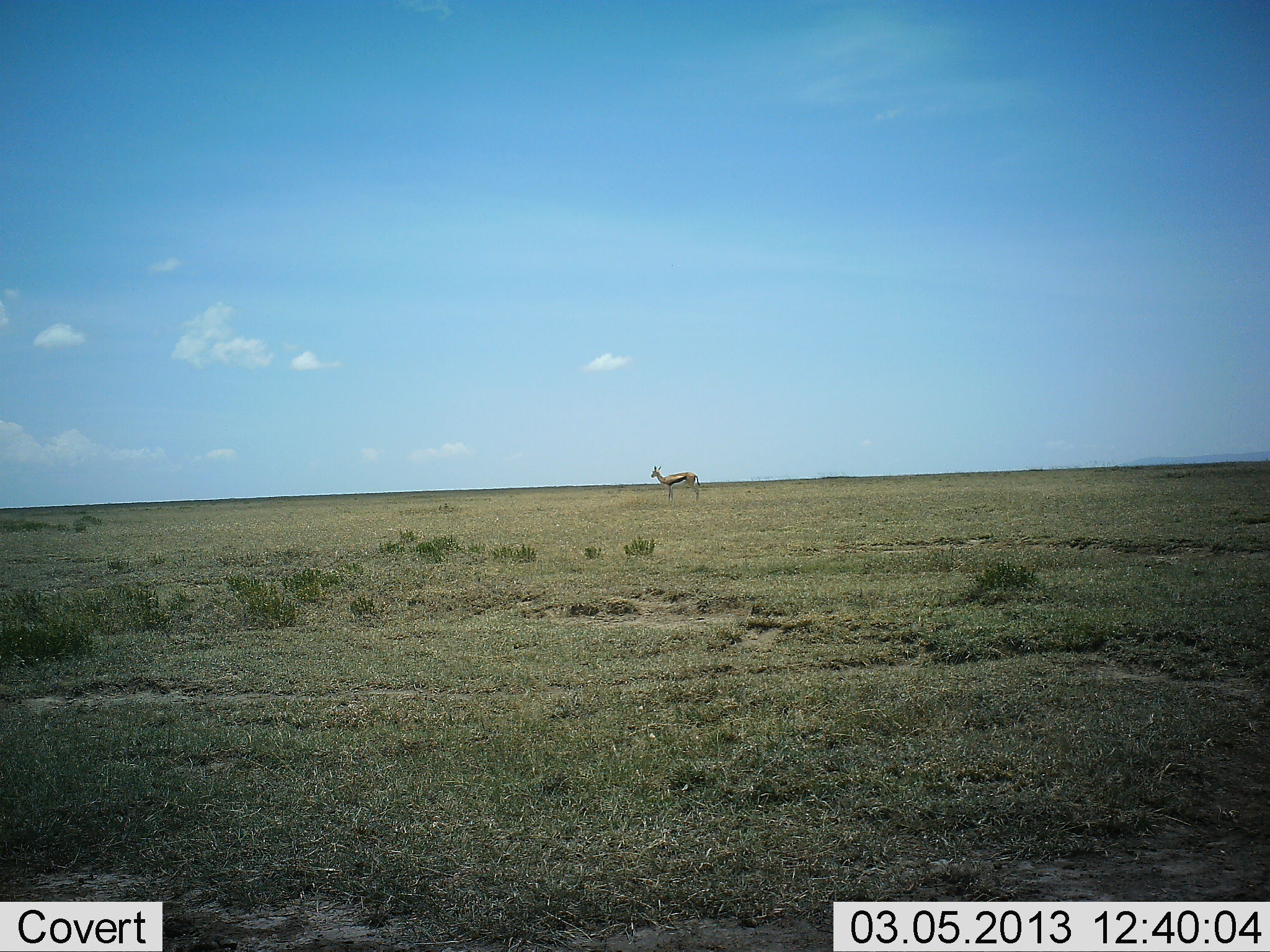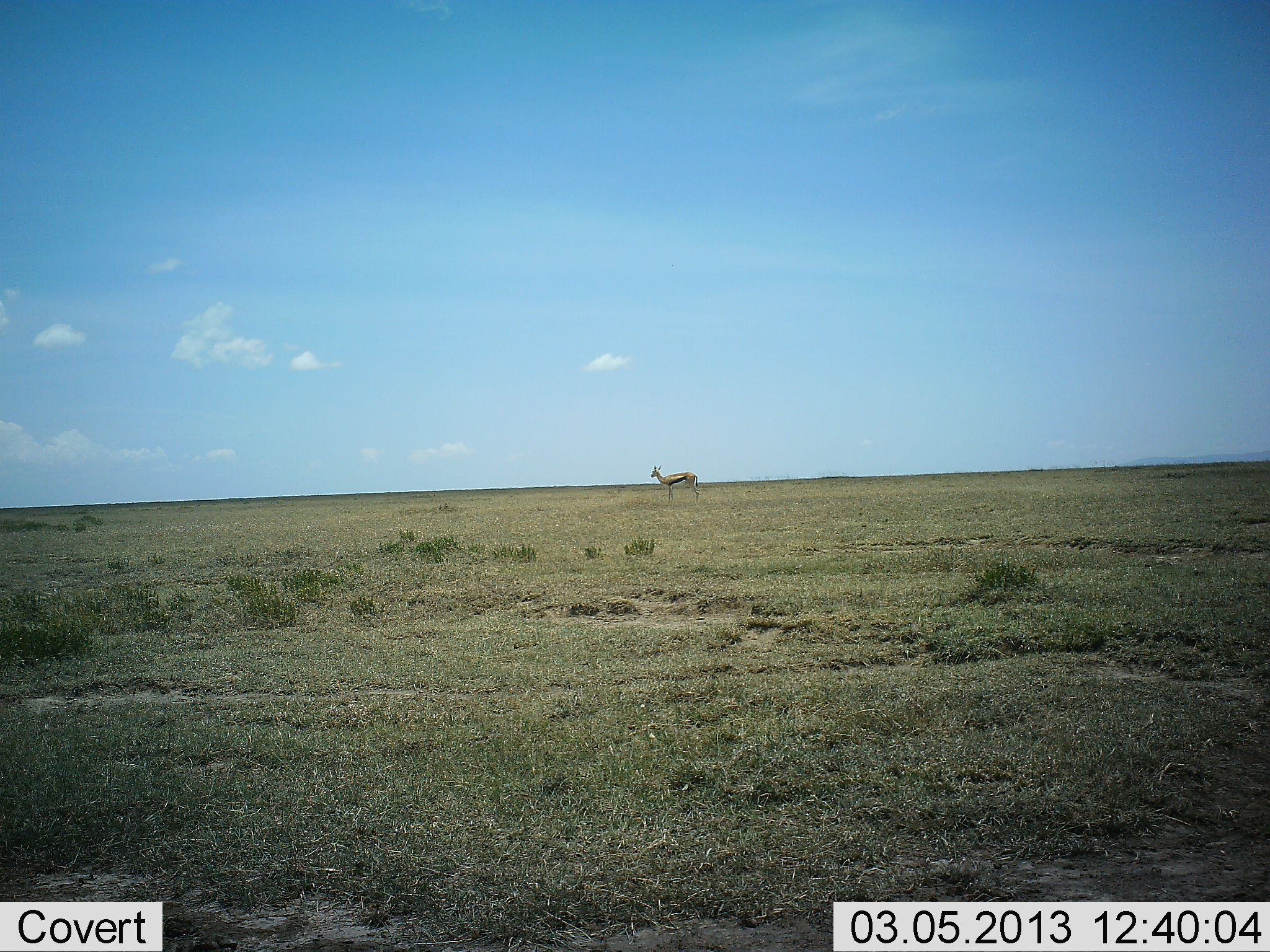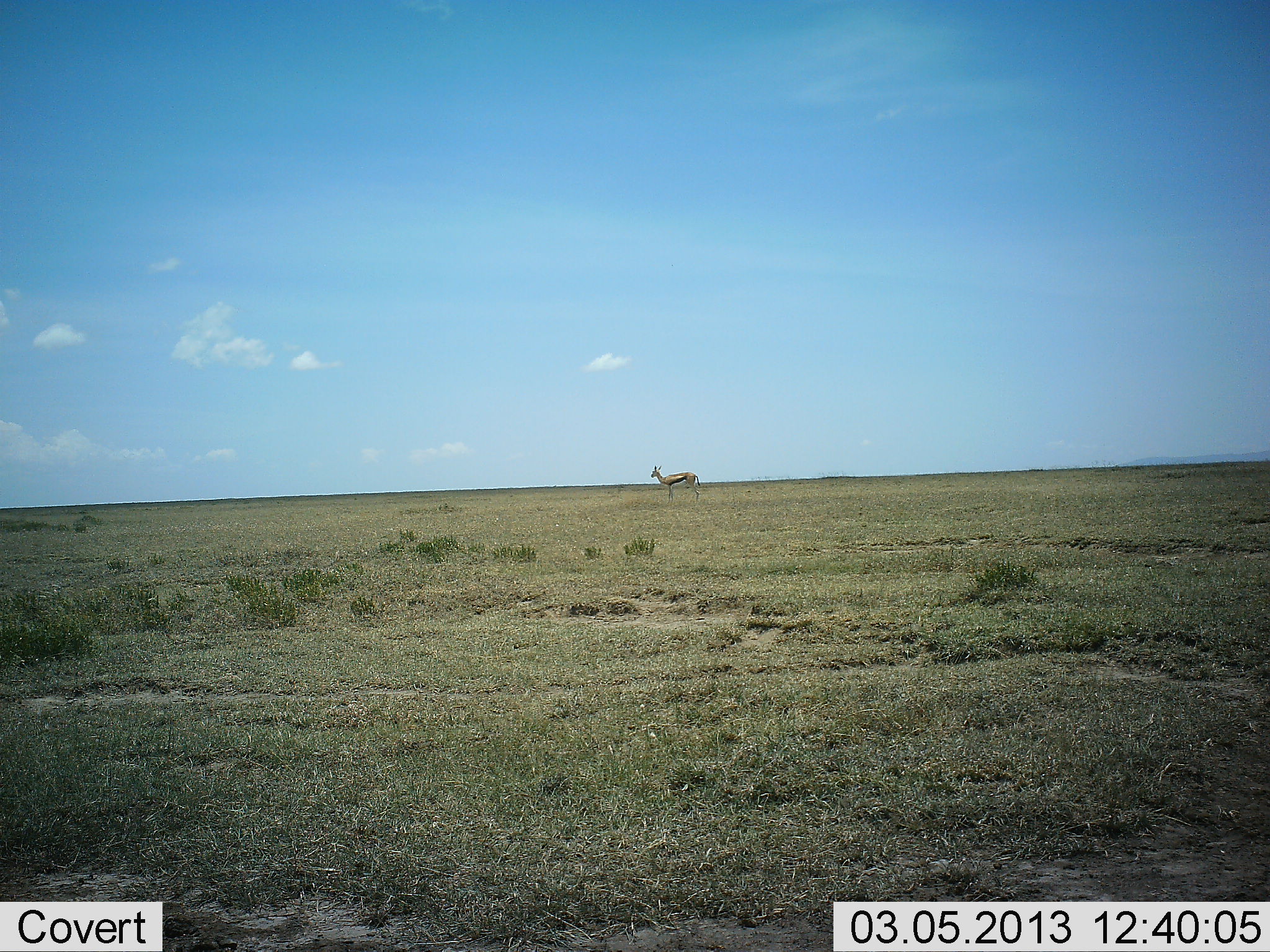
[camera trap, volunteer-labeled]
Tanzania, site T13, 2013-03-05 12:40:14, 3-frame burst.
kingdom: Animalia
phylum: Chordata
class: Mammalia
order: Artiodactyla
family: Bovidae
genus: Eudorcas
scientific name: Eudorcas thomsonii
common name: thomson's gazelle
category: gazellethomsons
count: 1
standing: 96%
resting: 4%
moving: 0%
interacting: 0%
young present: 0%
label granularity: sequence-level